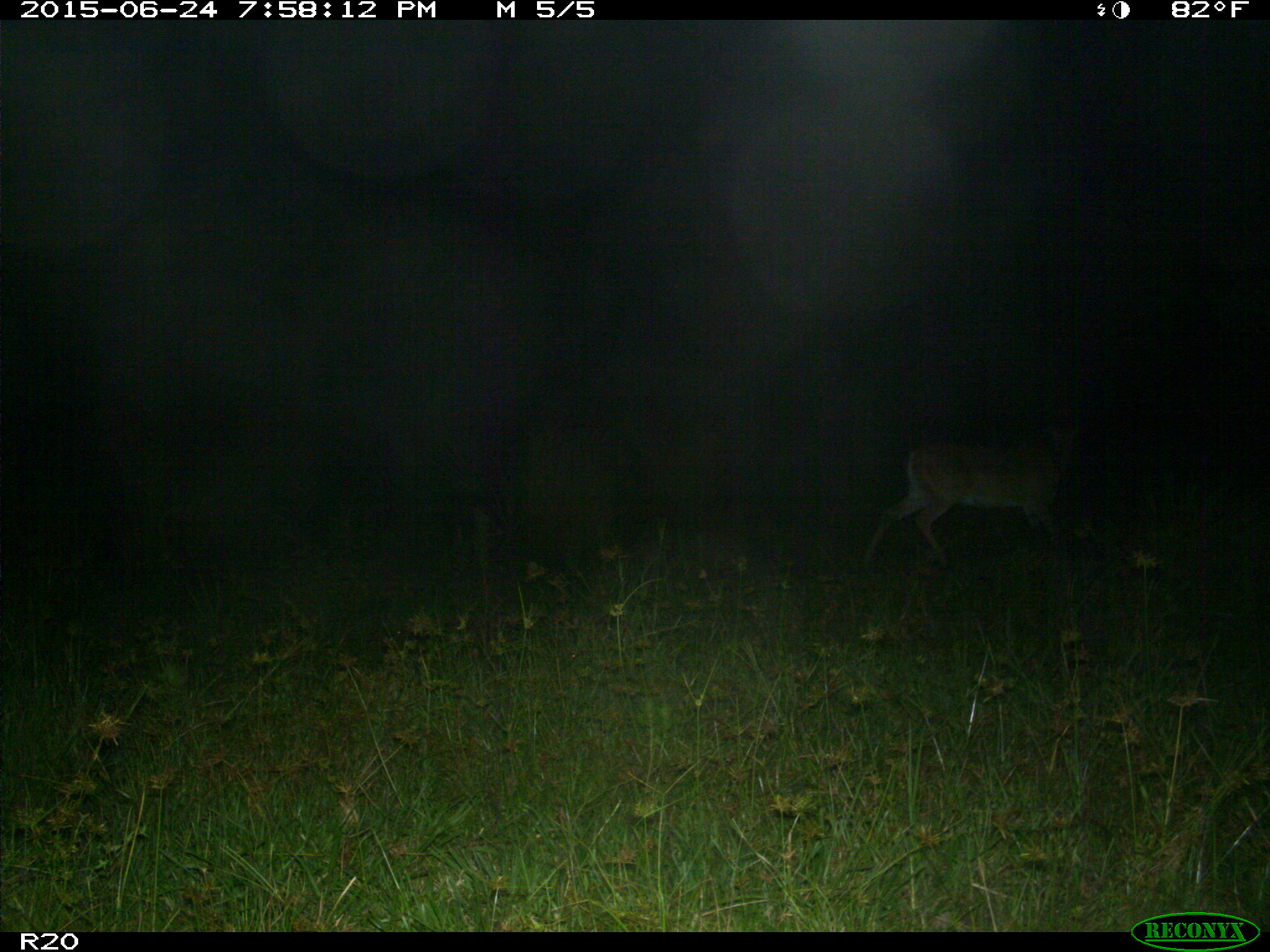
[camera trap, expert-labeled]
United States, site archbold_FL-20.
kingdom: Animalia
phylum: Chordata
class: Mammalia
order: Artiodactyla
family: Cervidae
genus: Odocoileus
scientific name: Odocoileus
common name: deer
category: unidentified deer